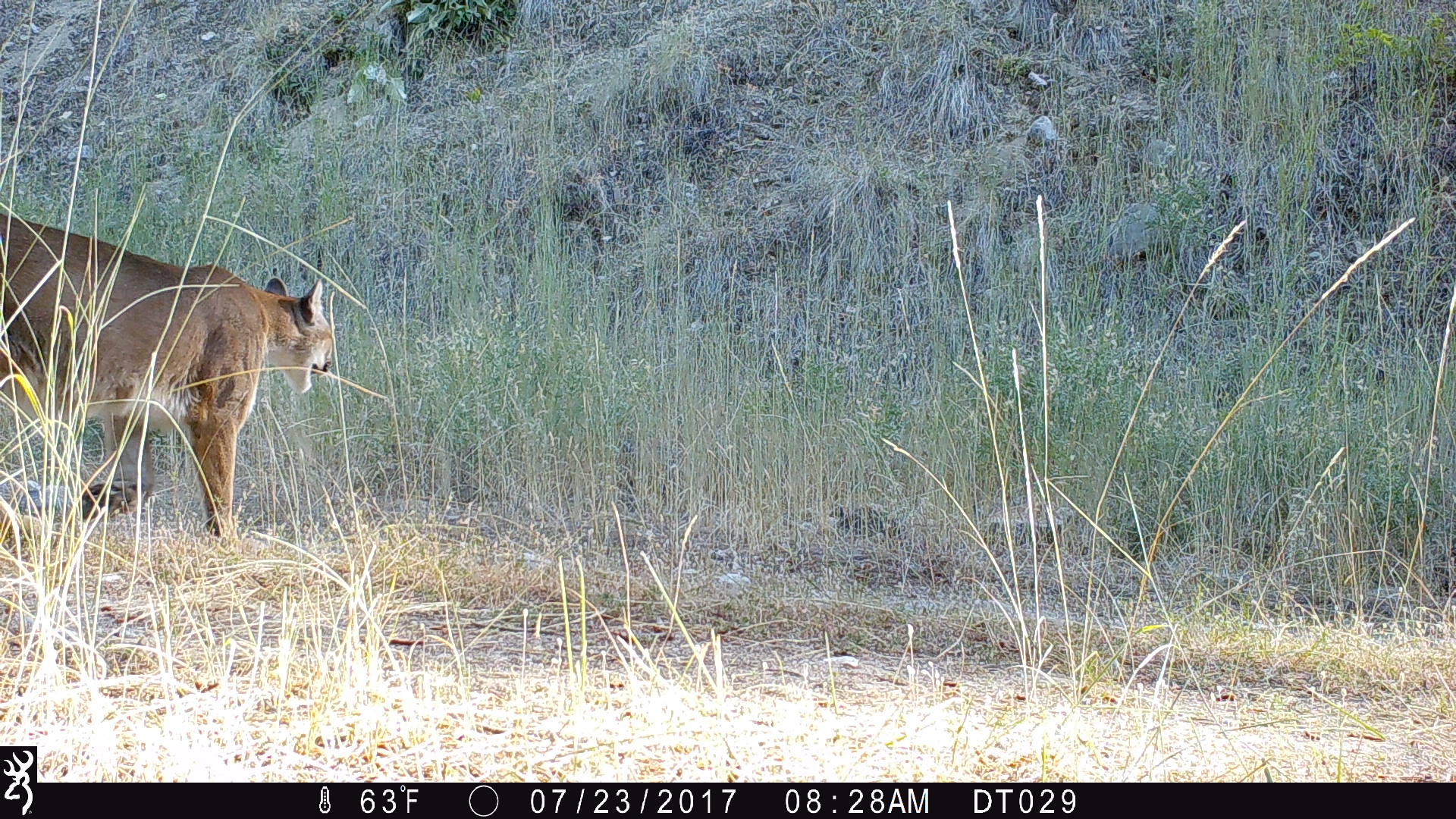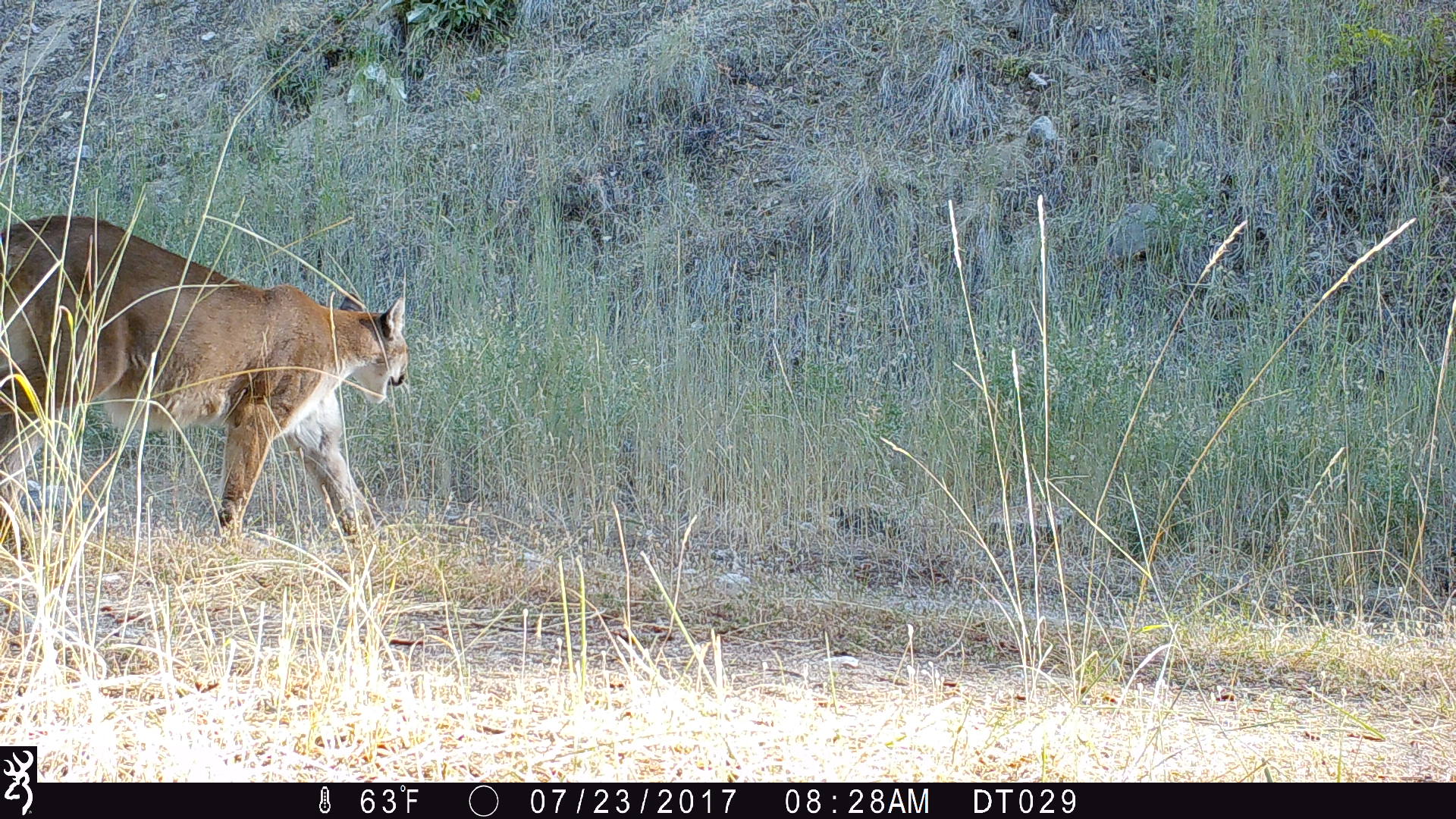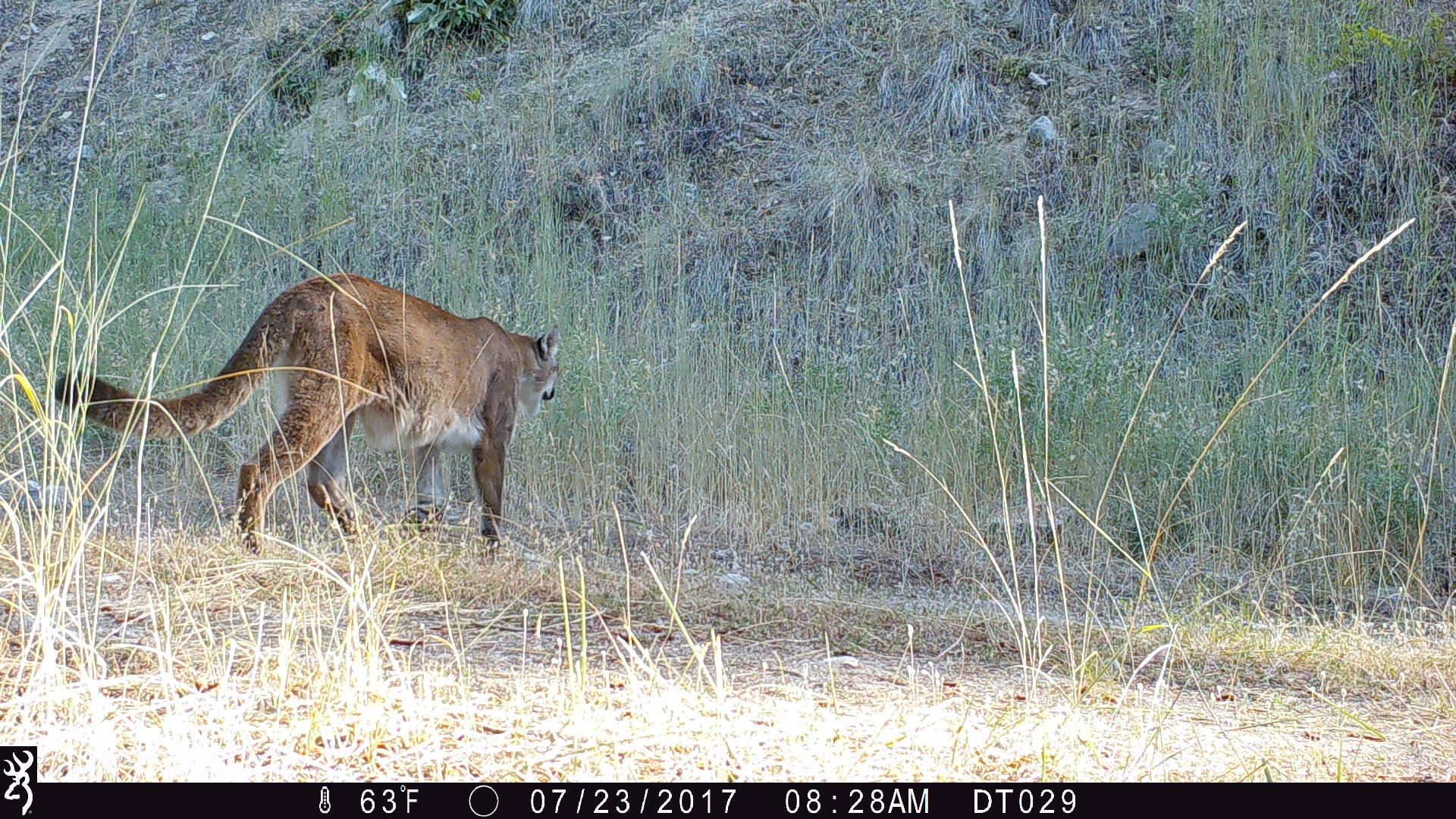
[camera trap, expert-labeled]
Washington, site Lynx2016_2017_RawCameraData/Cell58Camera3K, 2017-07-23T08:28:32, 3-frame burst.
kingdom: Animalia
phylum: Chordata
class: Mammalia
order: Carnivora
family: Felidae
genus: Puma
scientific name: Puma concolor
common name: mountain lion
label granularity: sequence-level